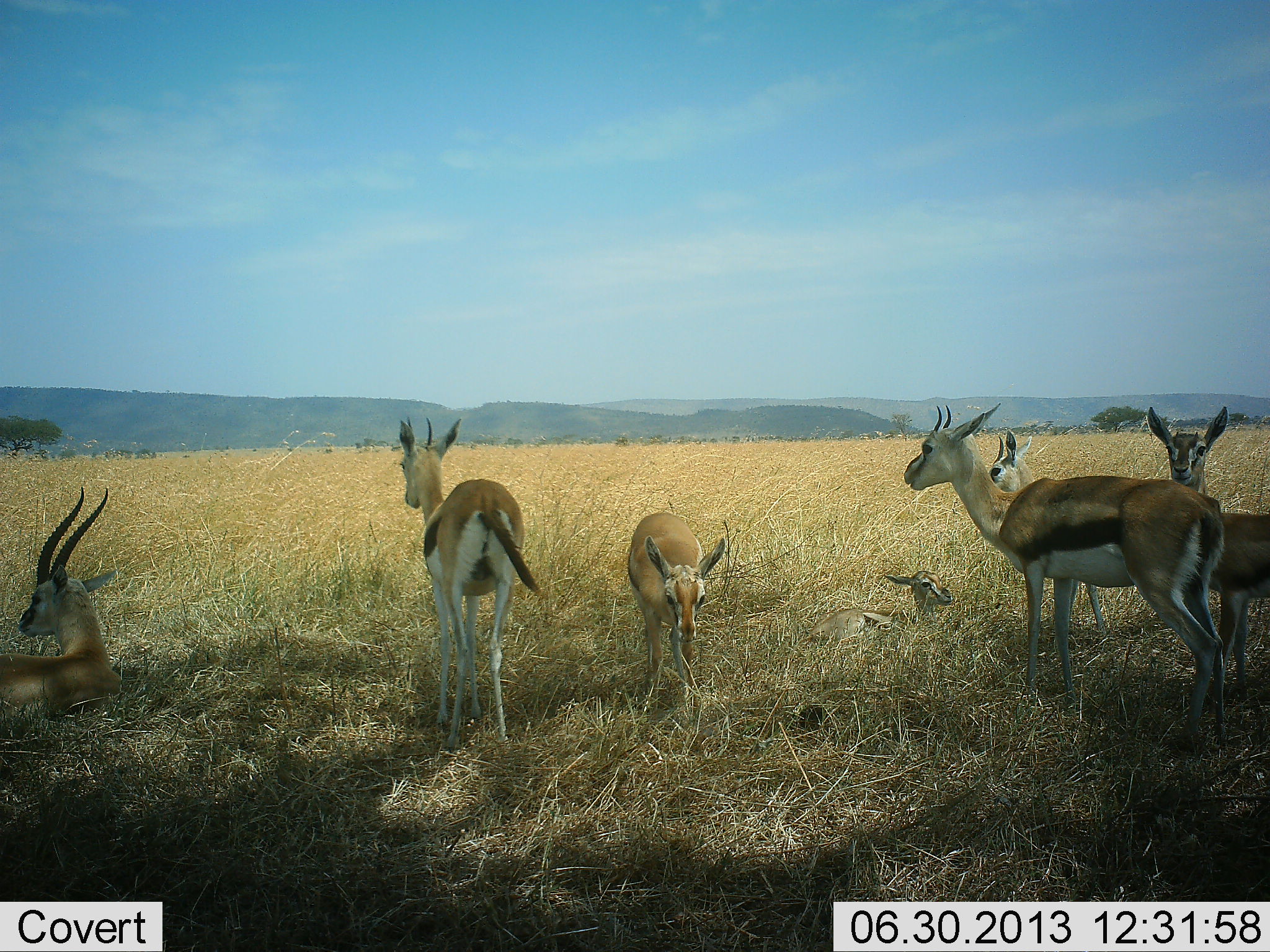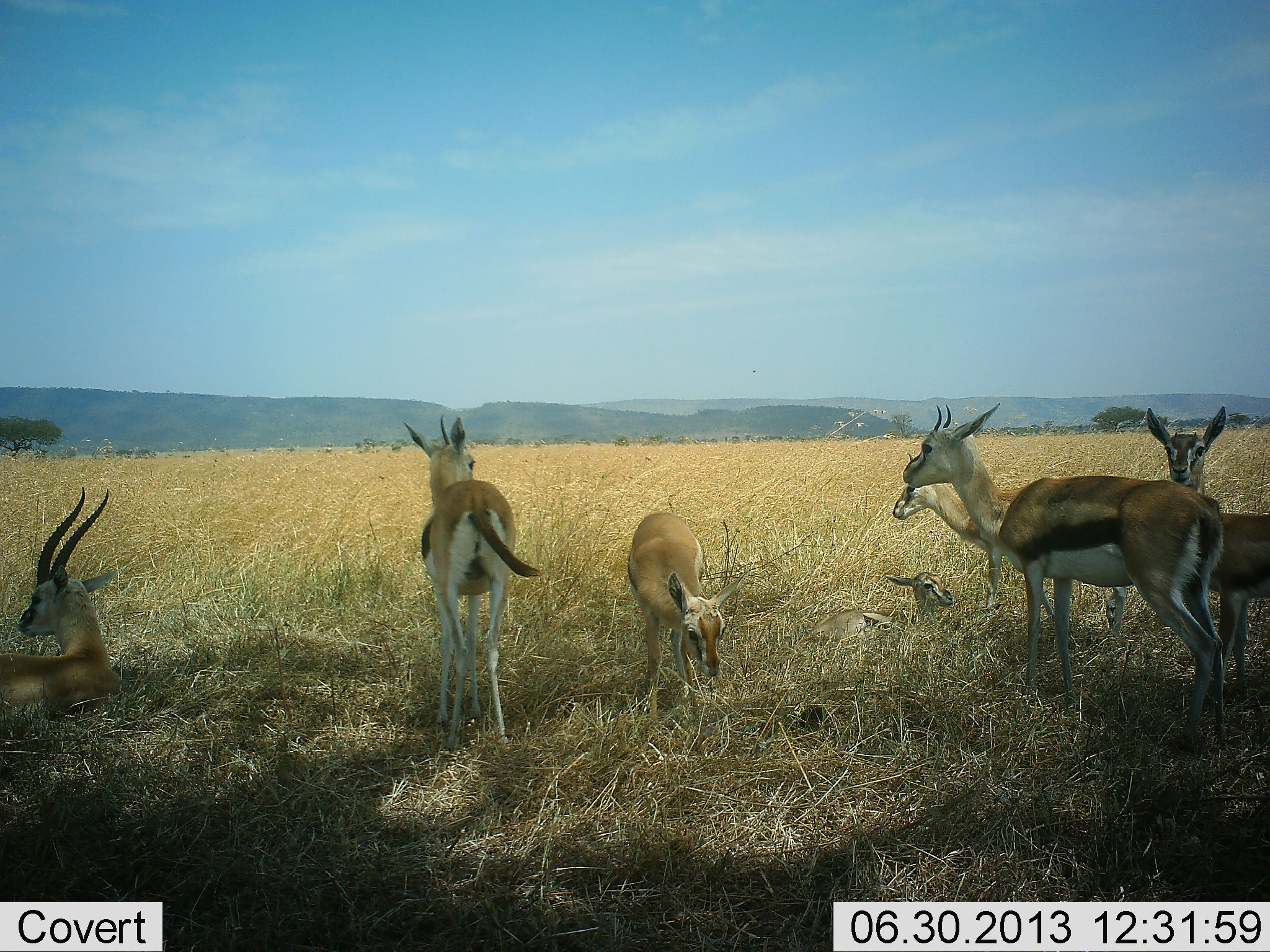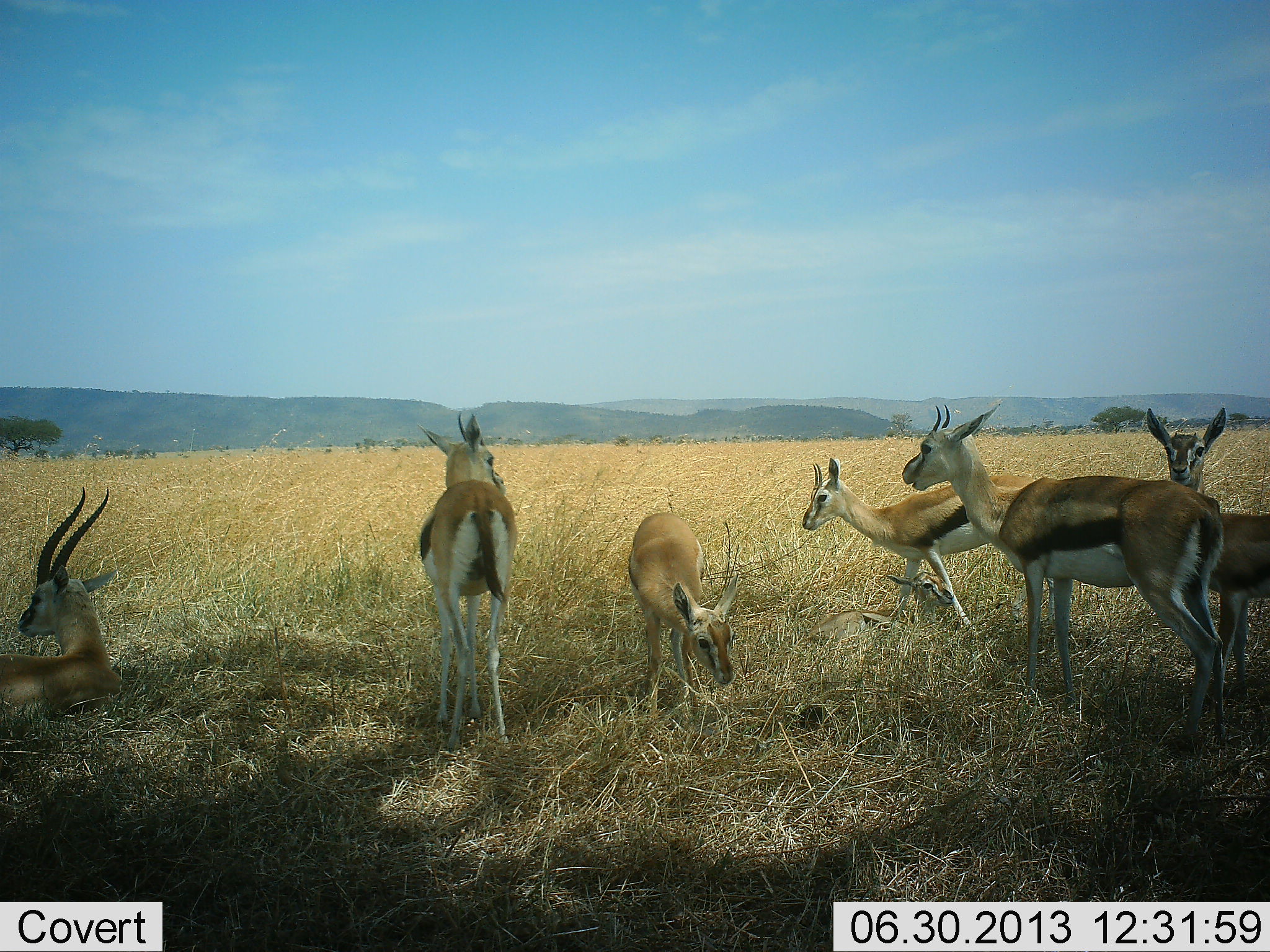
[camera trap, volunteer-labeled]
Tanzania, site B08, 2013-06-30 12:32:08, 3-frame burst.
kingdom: Animalia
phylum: Chordata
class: Mammalia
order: Artiodactyla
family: Bovidae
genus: Eudorcas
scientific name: Eudorcas thomsonii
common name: thomson's gazelle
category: gazellethomsons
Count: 7.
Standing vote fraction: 70%.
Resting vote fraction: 90%.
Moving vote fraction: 10%.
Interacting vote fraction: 0%.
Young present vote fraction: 30%.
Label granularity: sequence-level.